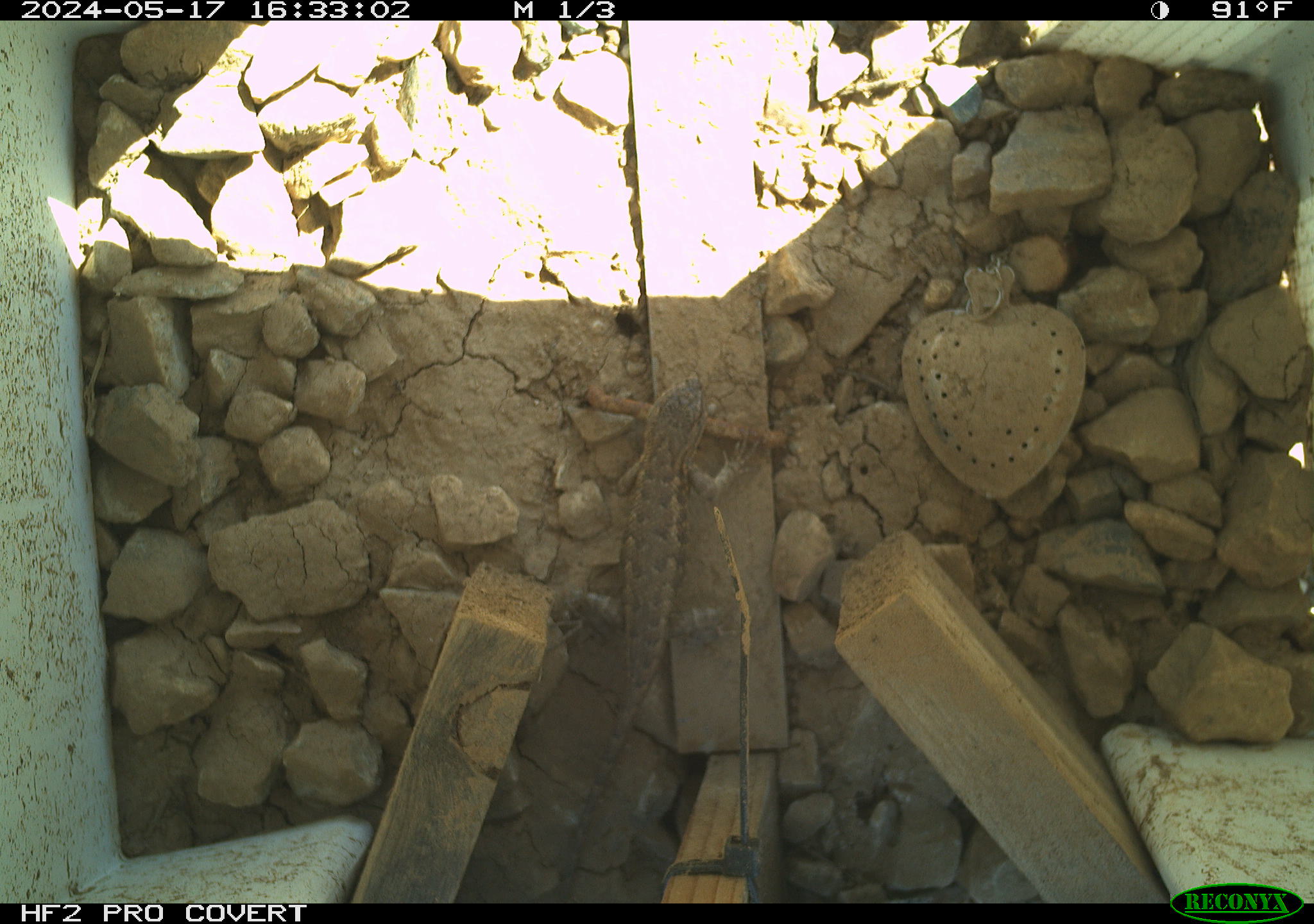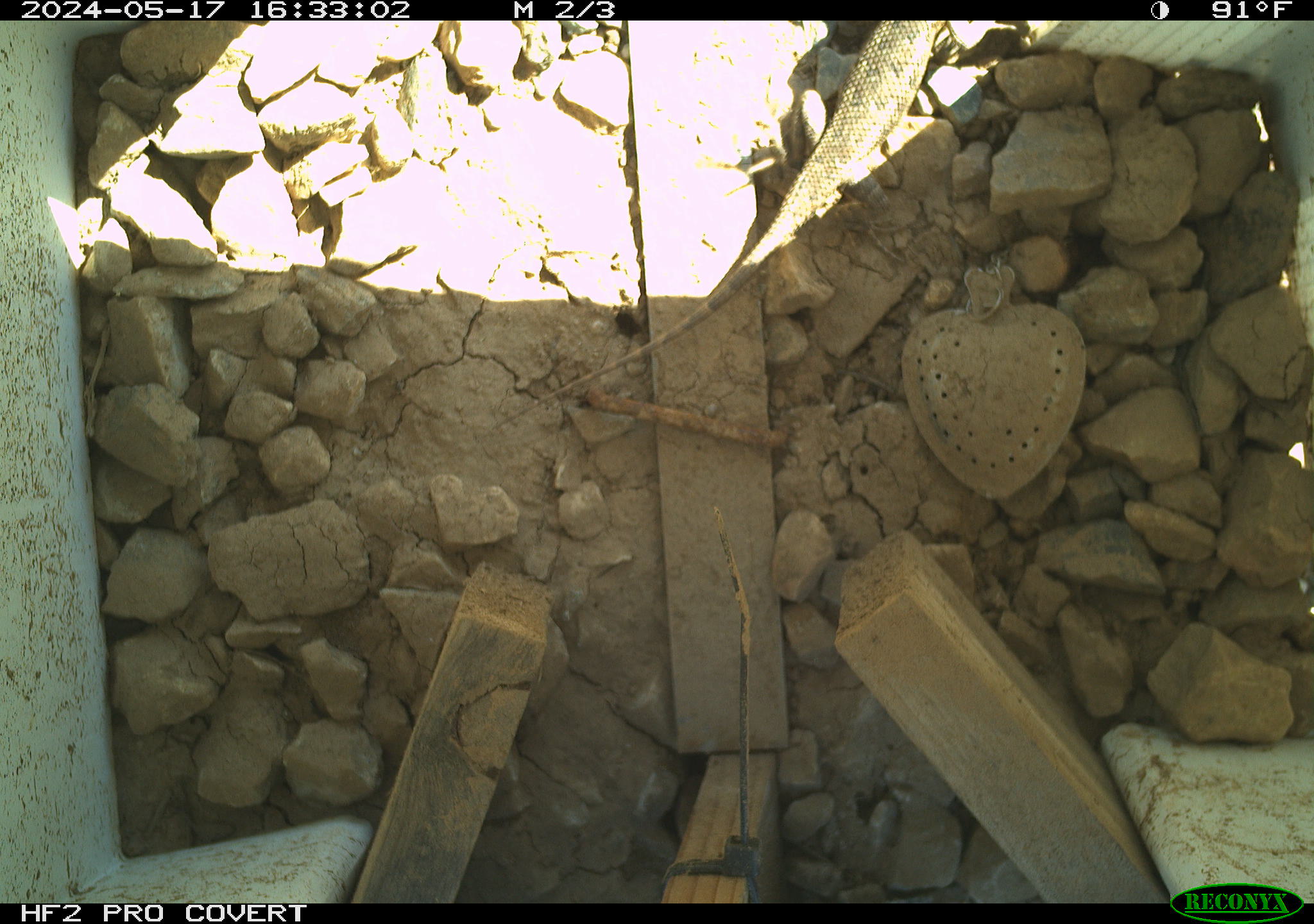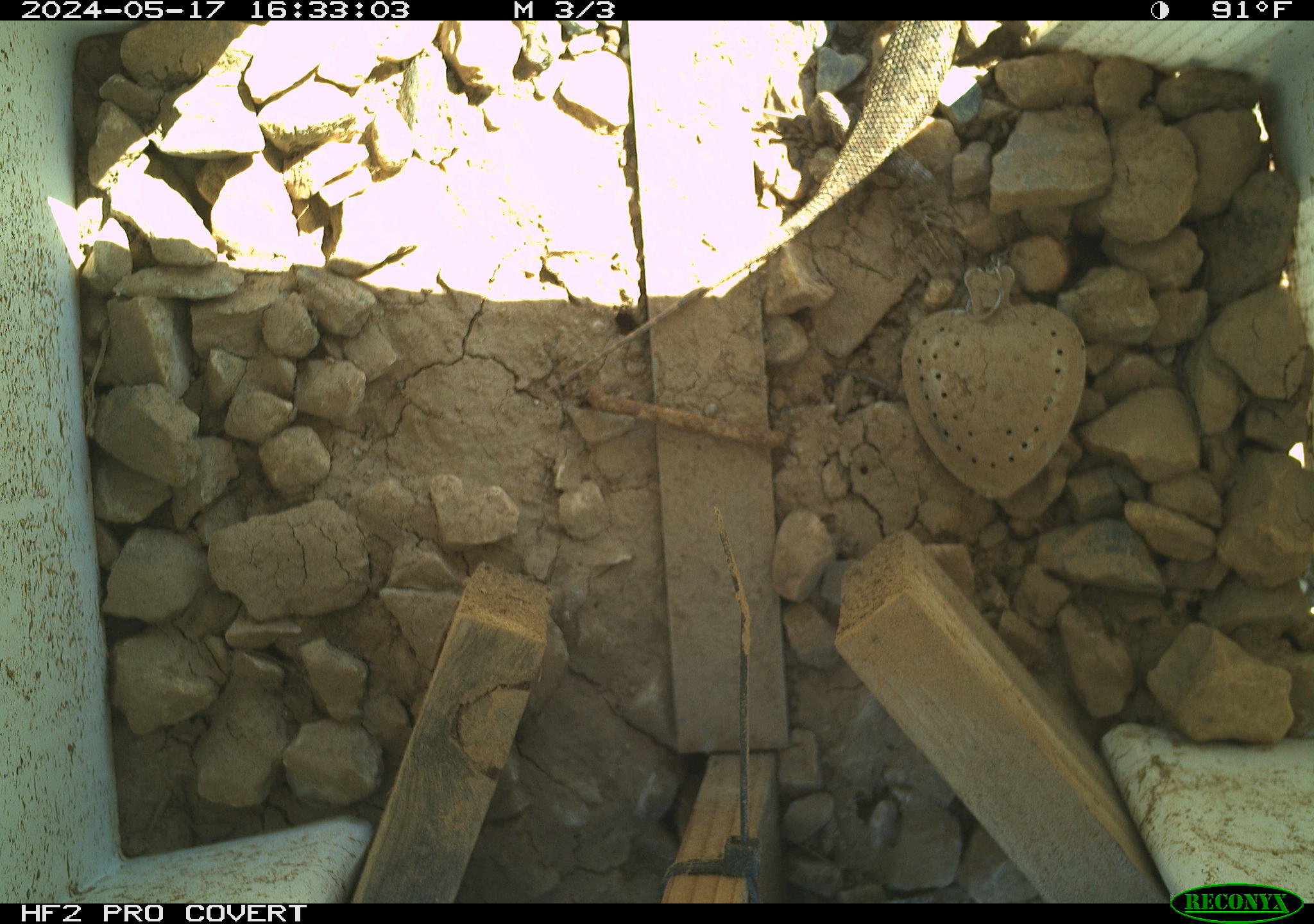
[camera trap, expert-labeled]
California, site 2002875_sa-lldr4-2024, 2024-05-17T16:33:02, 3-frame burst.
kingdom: Animalia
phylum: Chordata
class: Reptilia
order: Squamata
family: Phrynosomatidae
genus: Sceloporus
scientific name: Sceloporus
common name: spiny lizards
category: sceloporus species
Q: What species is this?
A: Sceloporus species (spiny lizards) (Sceloporus).